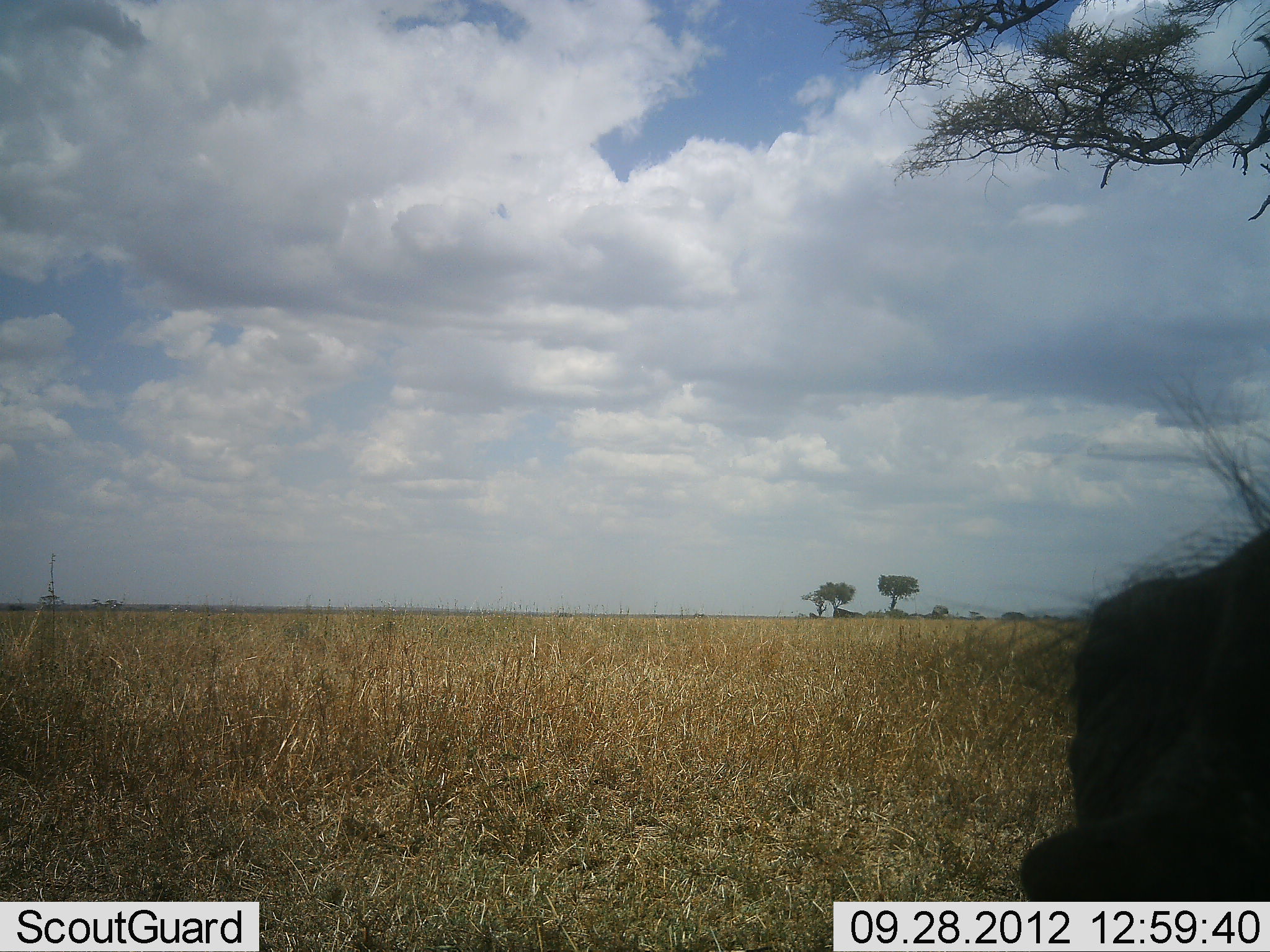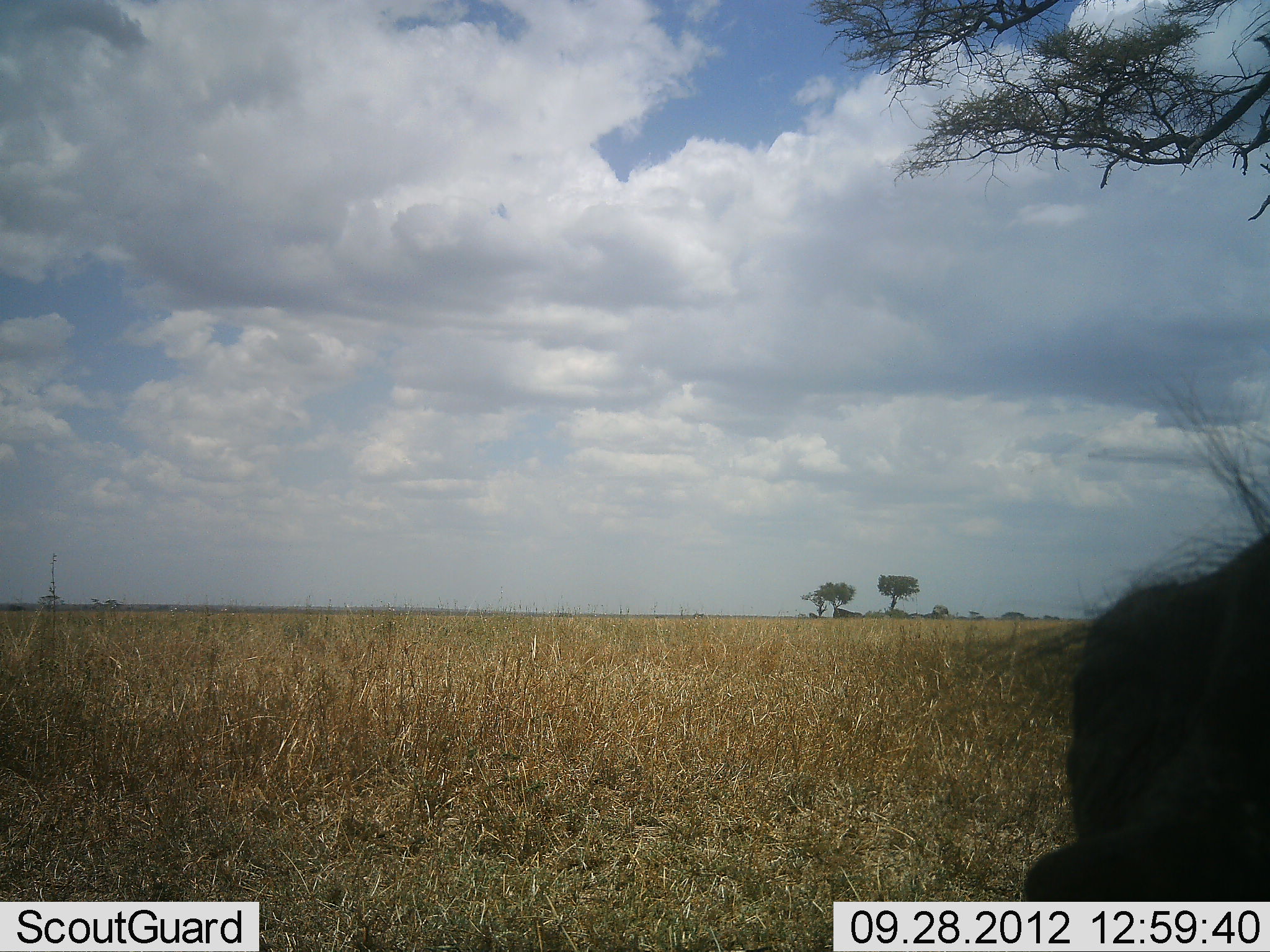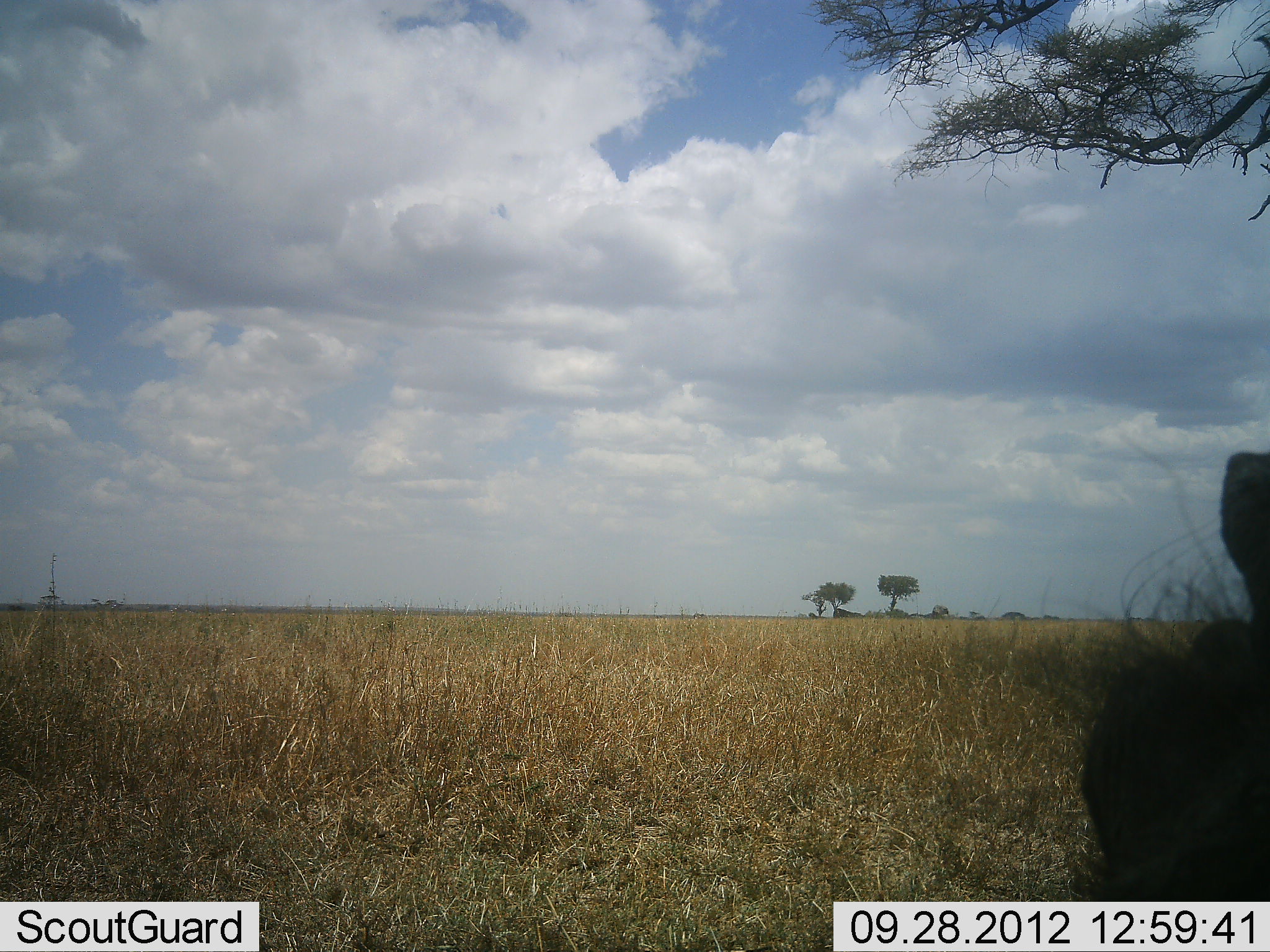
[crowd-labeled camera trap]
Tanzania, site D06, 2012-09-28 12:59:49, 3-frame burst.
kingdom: Animalia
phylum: Chordata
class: Mammalia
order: Artiodactyla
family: Suidae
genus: Phacochoerus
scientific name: Phacochoerus africanus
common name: warthog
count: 1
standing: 60%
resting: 40%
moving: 0%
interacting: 0%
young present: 0%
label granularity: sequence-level